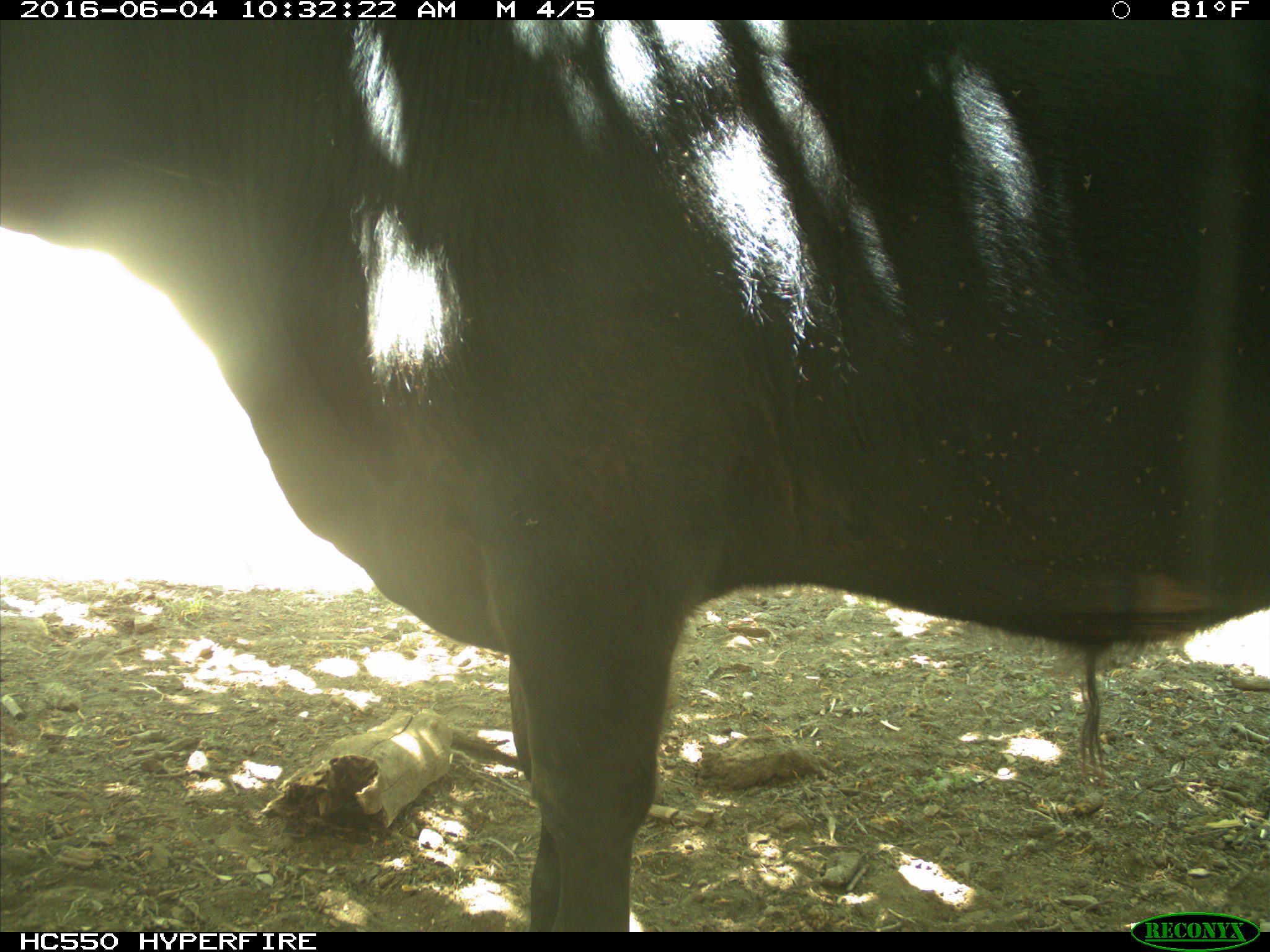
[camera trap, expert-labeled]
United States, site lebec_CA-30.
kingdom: Animalia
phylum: Chordata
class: Mammalia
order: Artiodactyla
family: Bovidae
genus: Bos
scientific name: Bos taurus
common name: domestic cow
Bos taurus (domestic cow).